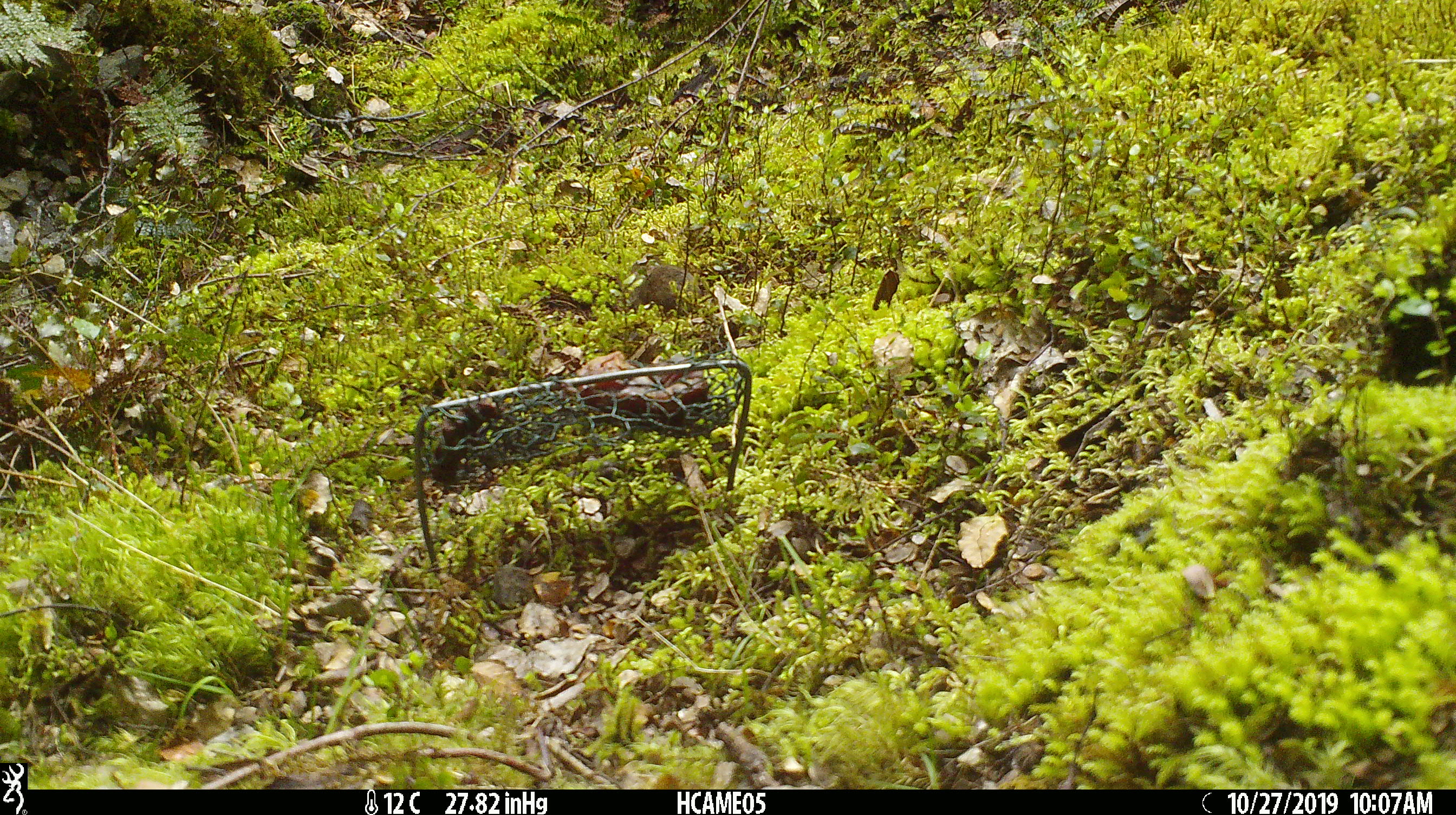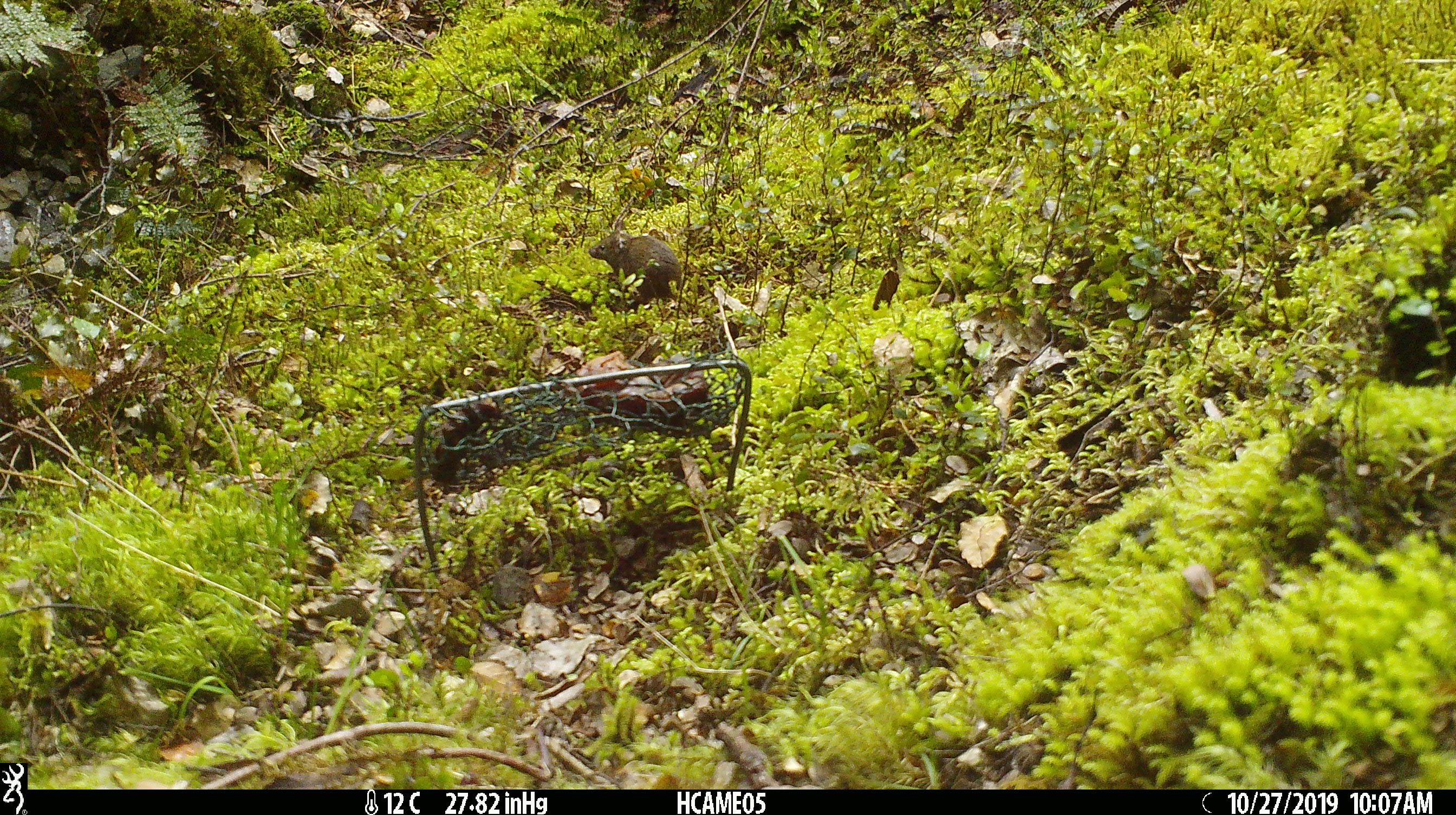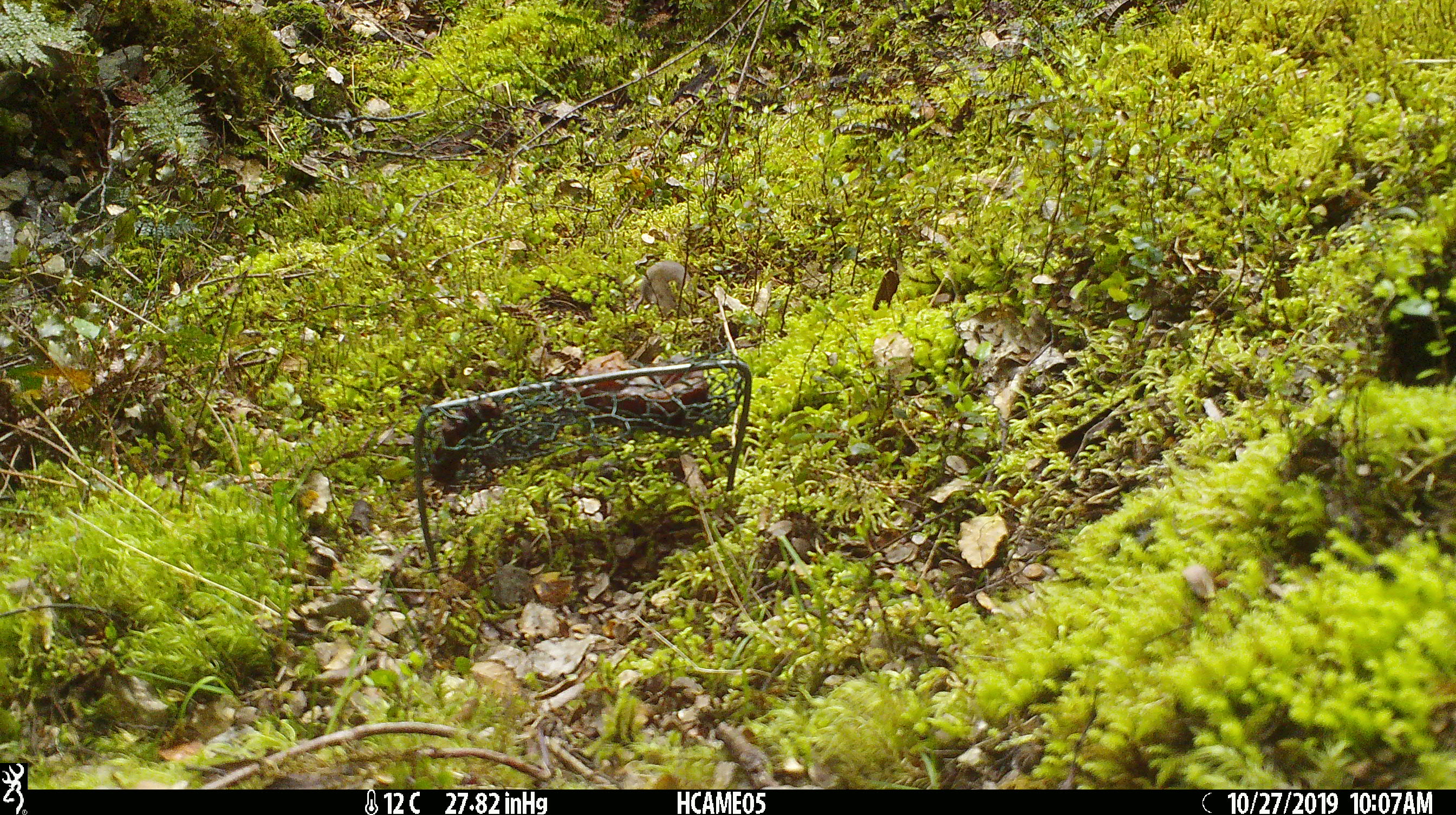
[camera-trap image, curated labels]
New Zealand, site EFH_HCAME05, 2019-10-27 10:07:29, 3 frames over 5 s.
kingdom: Animalia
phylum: Chordata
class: Mammalia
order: Rodentia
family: Muridae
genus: Mus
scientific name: Mus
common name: mouse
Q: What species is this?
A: Mouse (Mus).